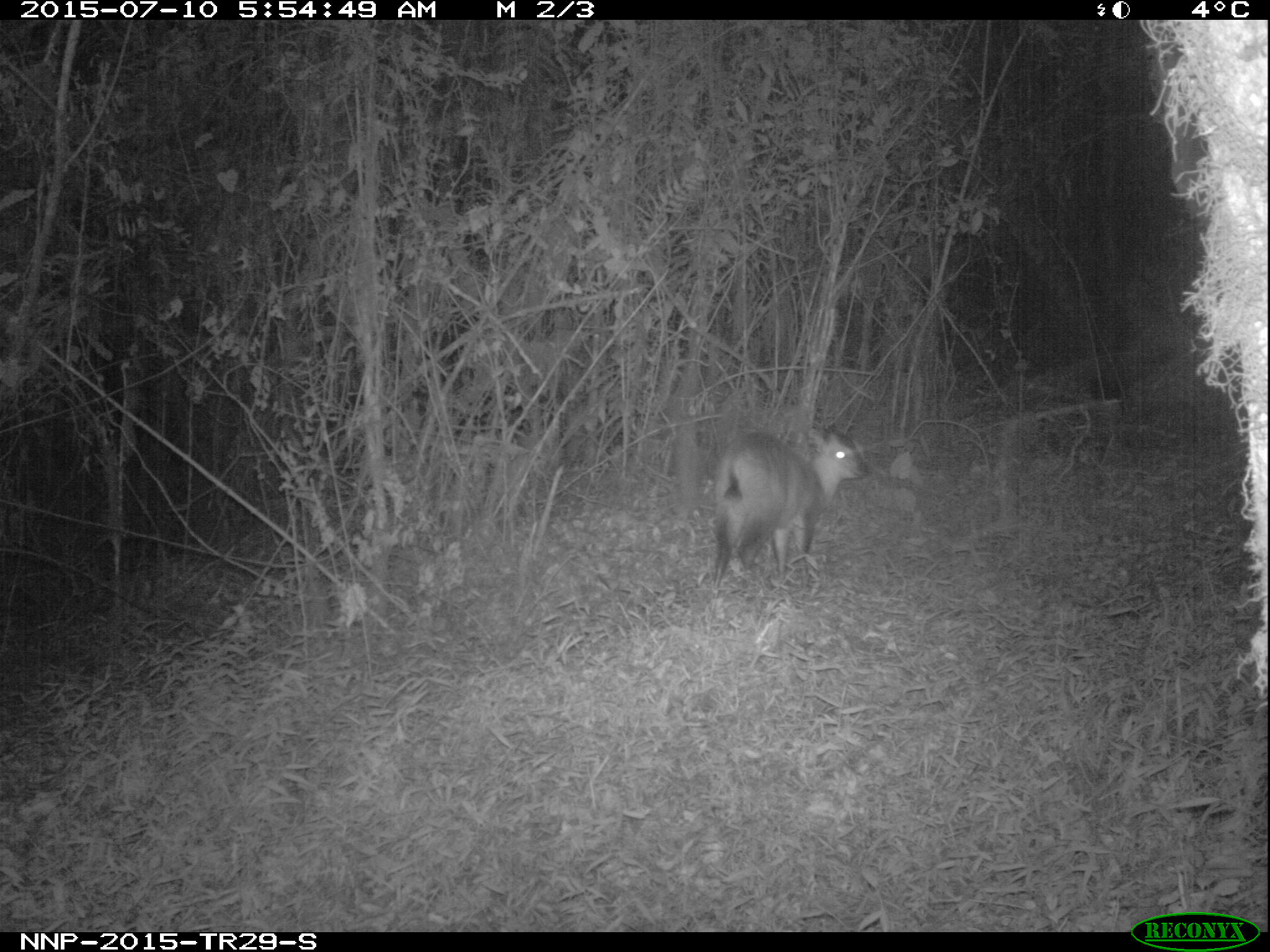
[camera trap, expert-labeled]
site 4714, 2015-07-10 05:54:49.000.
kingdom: Animalia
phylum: Chordata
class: Mammalia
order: Artiodactyla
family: Bovidae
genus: Cephalophus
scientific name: Cephalophus nigrifrons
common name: black-fronted duiker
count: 1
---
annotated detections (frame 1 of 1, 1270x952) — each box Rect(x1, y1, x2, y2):
cephalophus nigrifrons: Rect(711, 423, 868, 591)